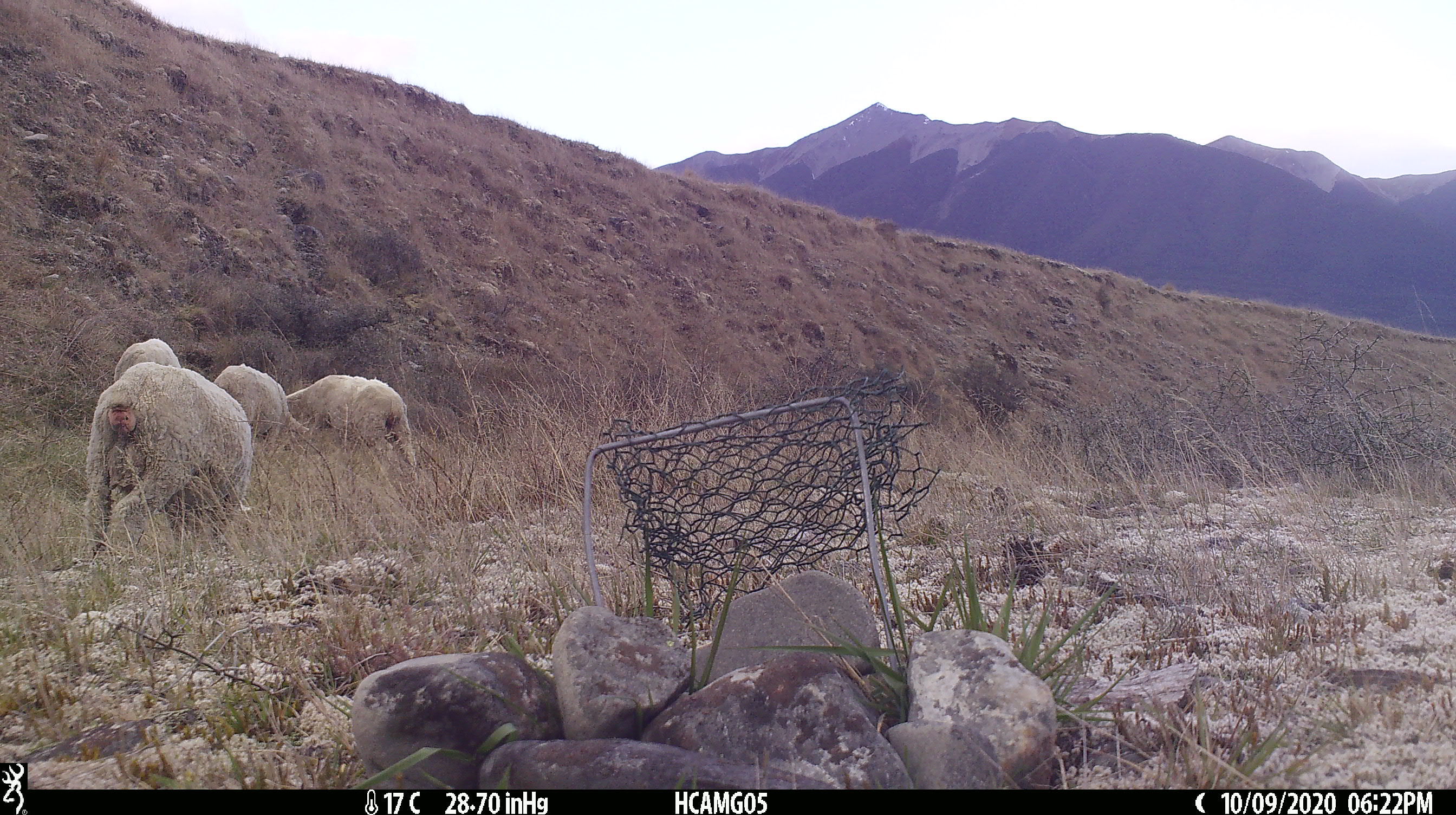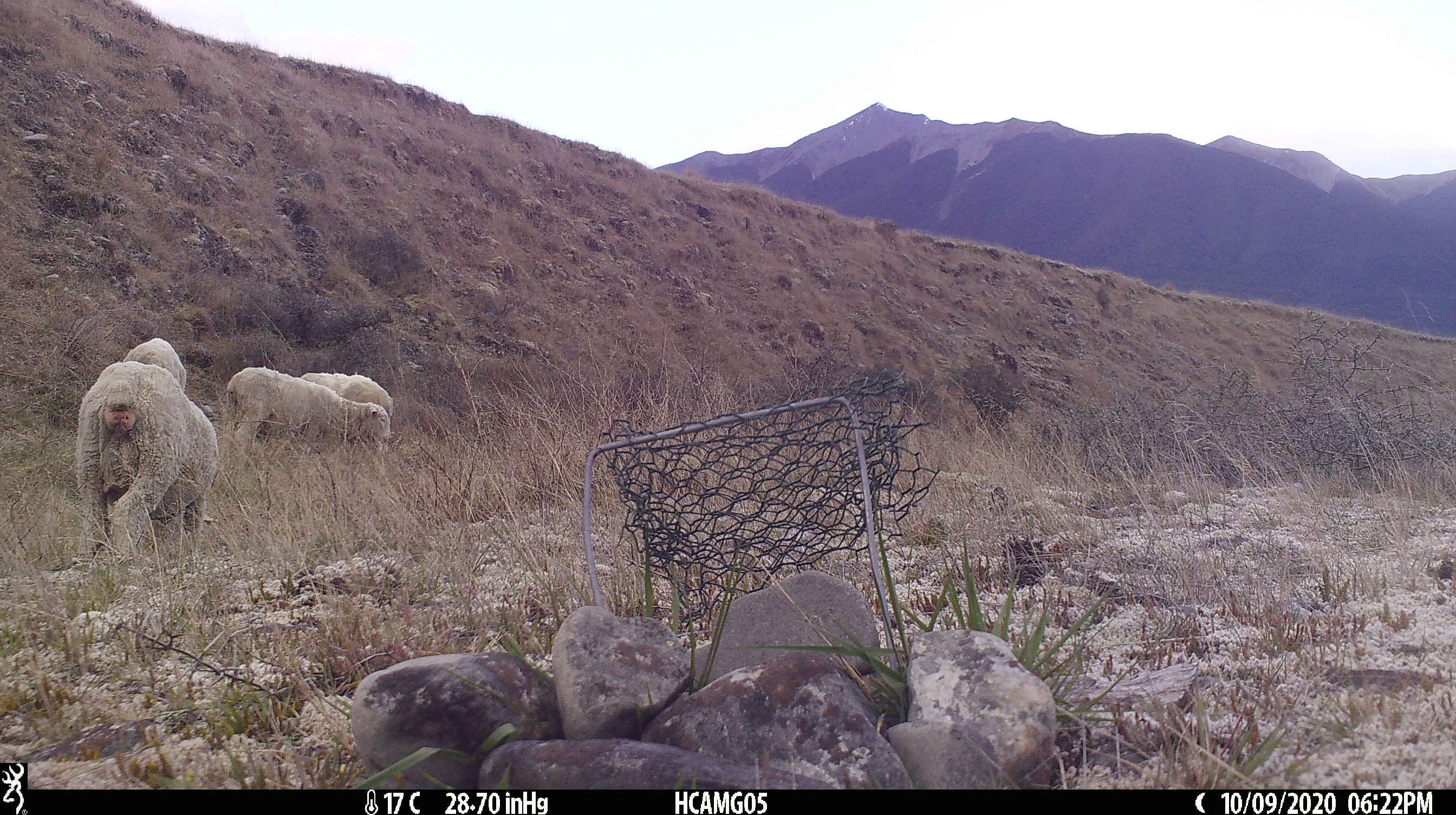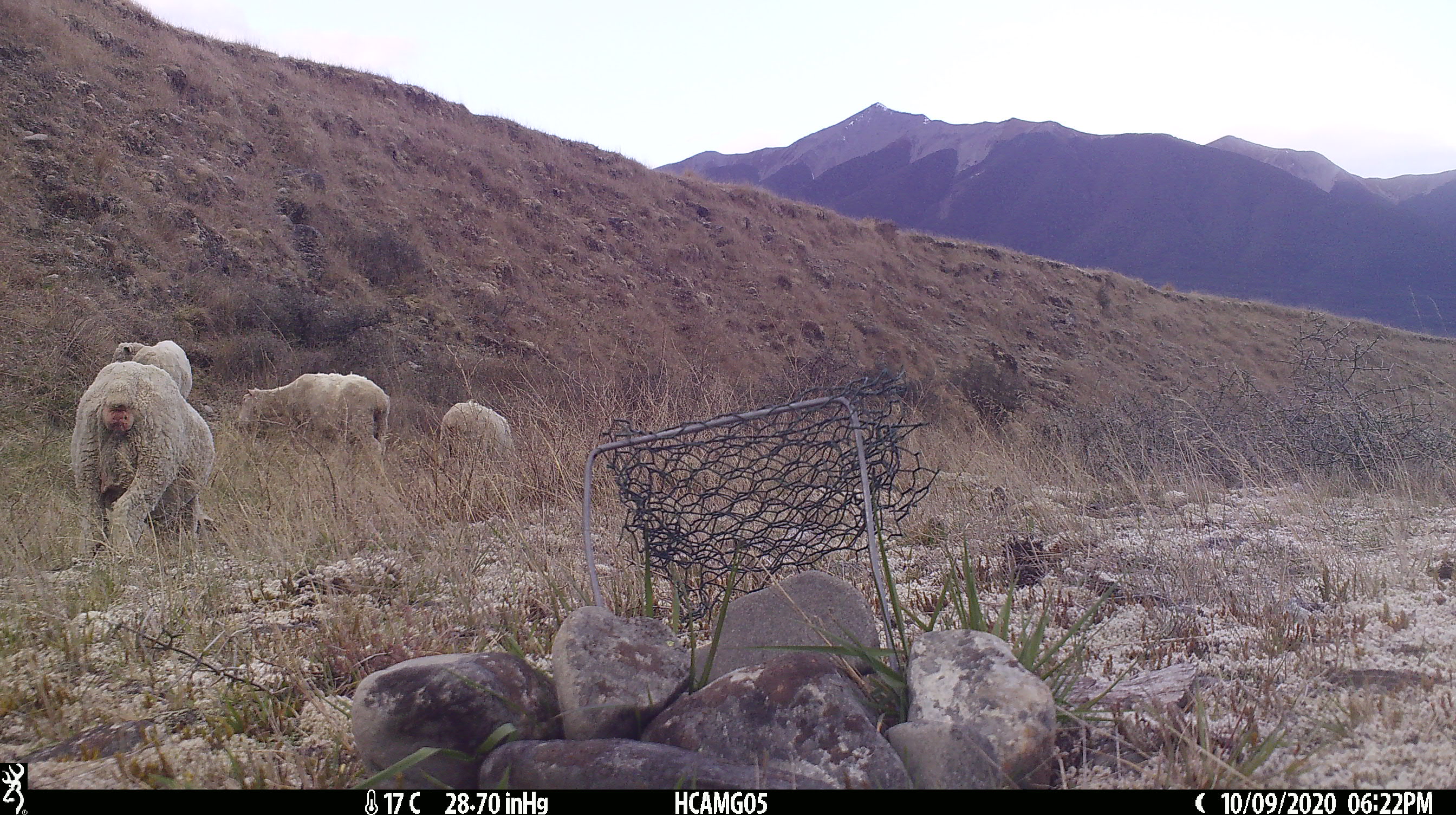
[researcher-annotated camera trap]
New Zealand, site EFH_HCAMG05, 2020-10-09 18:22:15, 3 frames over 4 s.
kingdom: Animalia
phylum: Chordata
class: Mammalia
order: Artiodactyla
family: Bovidae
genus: Ovis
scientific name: Ovis aries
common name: domestic sheep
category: sheep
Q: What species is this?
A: Sheep (domestic sheep) (Ovis aries).